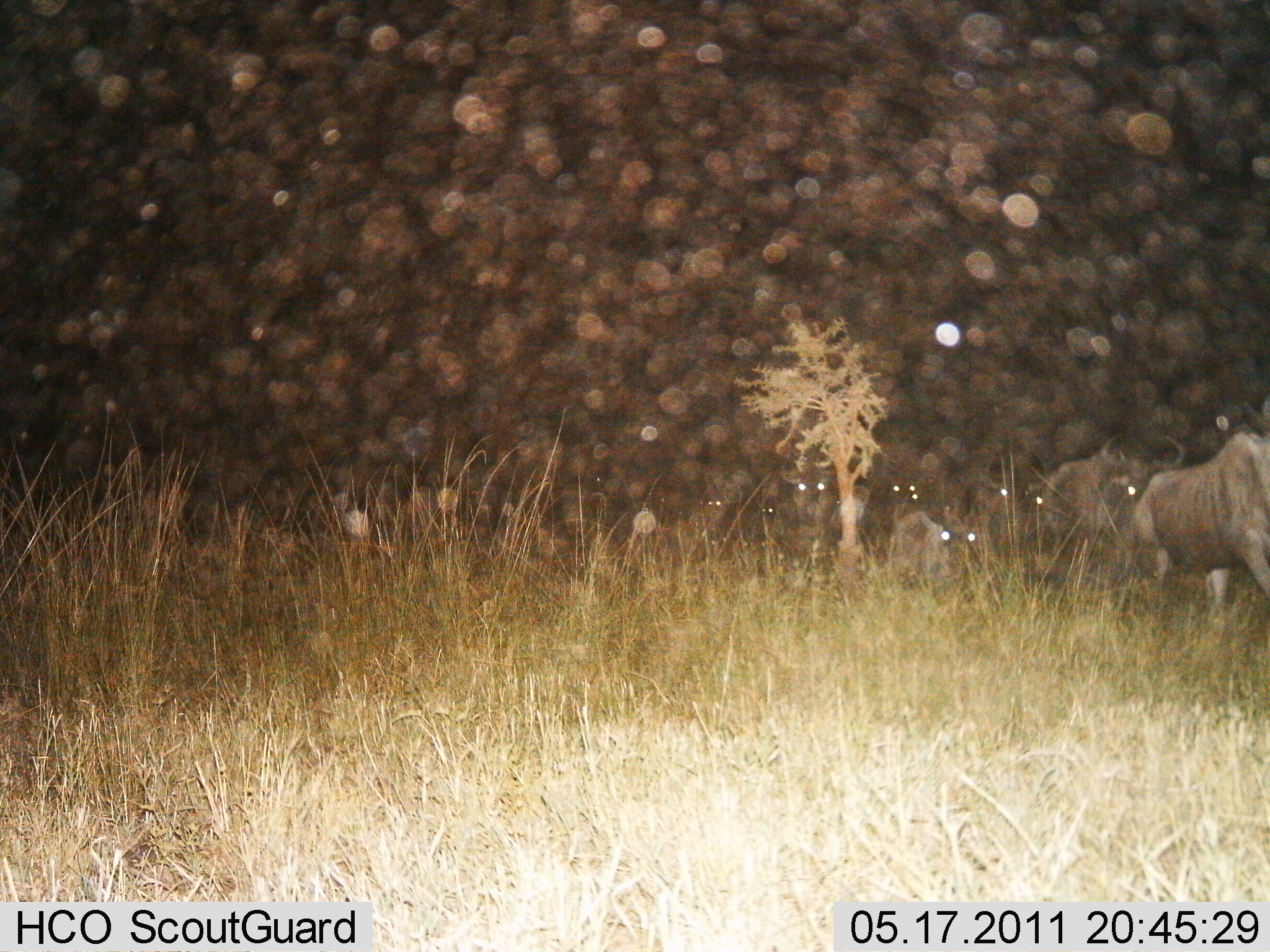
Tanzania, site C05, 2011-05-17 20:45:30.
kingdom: Animalia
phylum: Chordata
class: Mammalia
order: Artiodactyla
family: Bovidae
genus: Connochaetes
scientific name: Connochaetes taurinus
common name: blue wildebeest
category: wildebeest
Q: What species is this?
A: Wildebeest (blue wildebeest) (Connochaetes taurinus).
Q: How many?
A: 10.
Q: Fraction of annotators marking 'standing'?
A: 57%.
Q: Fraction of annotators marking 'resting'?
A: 0%.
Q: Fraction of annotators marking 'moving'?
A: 43%.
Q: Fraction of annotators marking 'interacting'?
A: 0%.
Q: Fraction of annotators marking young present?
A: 0%.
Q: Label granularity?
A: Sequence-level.